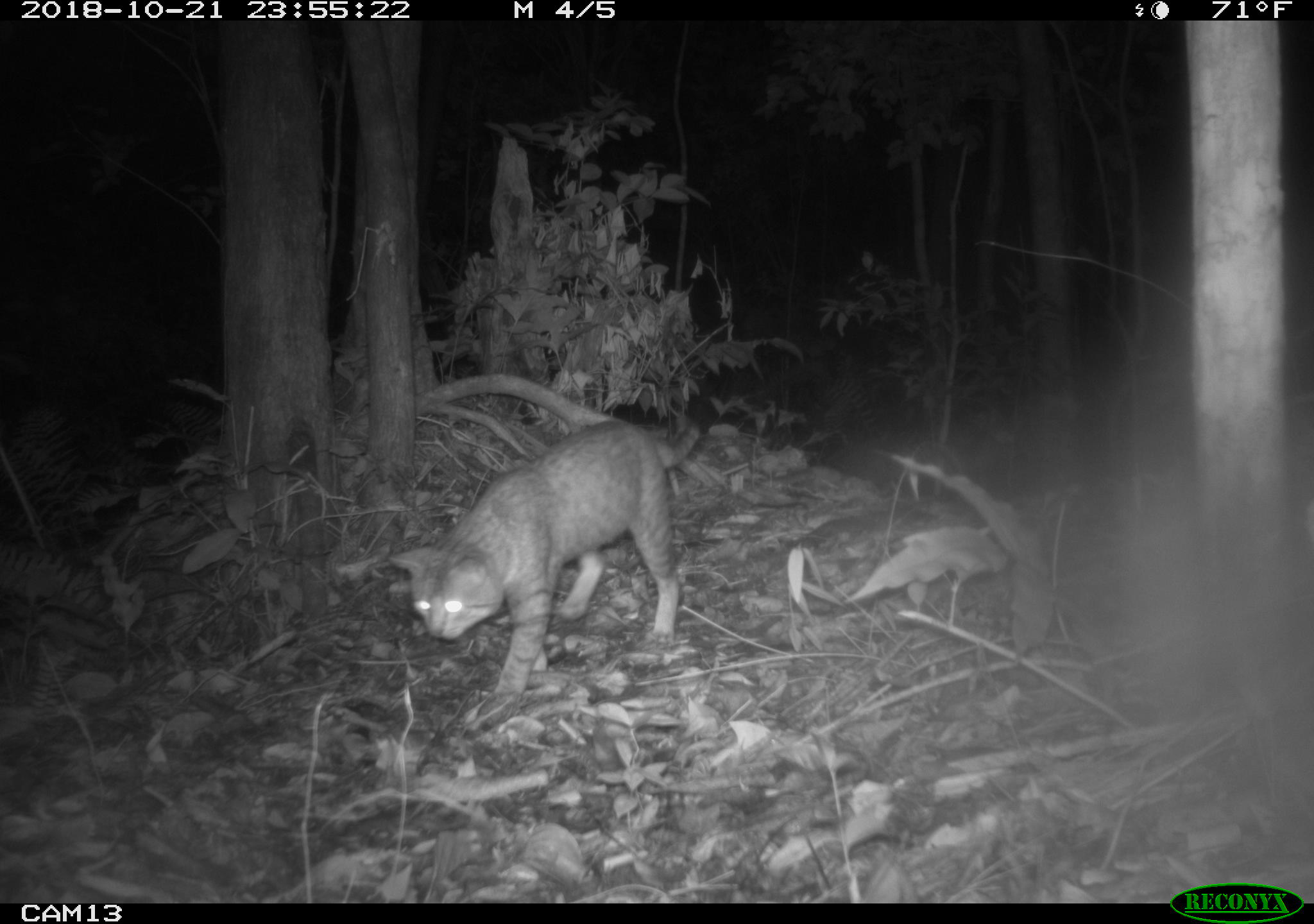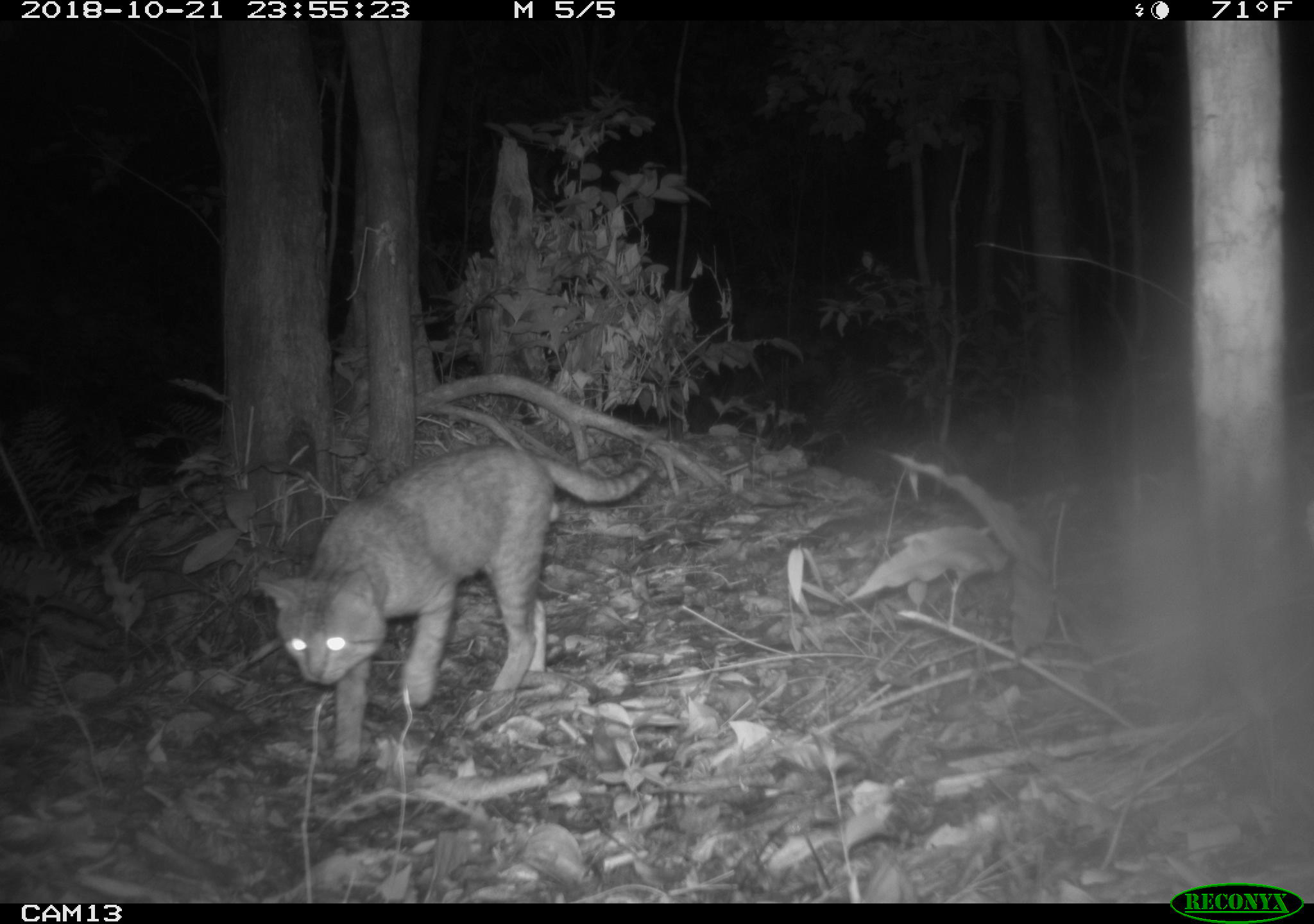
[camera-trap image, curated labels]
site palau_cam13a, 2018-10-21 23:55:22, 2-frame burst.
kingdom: Animalia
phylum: Chordata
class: Mammalia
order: Carnivora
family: Felidae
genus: Felis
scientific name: Felis catus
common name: cat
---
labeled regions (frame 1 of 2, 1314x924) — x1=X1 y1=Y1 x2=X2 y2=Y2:
cat: x1=391 y1=409 x2=694 y2=701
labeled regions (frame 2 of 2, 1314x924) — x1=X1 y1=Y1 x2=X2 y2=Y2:
cat: x1=257 y1=427 x2=649 y2=769